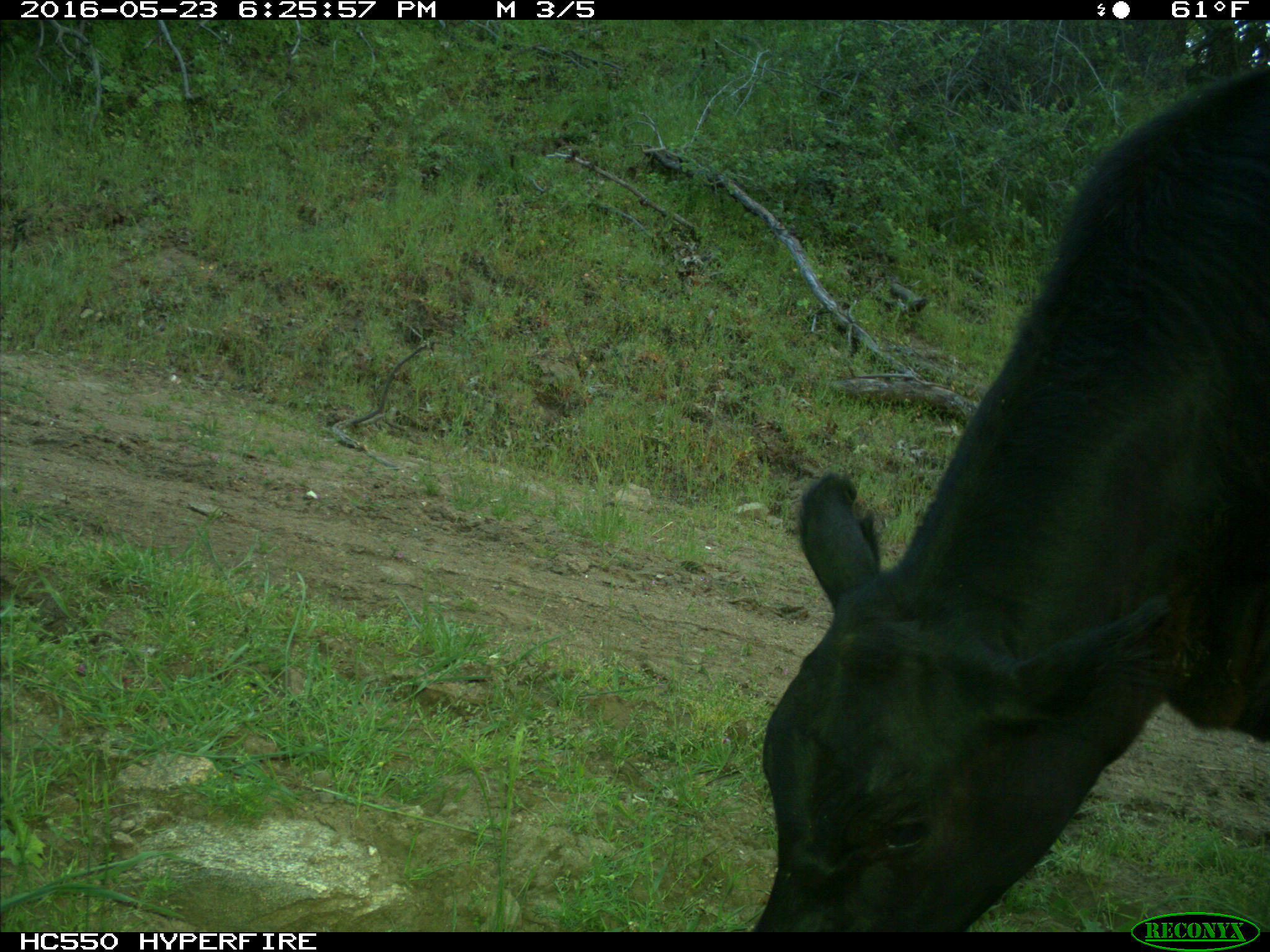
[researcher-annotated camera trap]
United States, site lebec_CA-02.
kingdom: Animalia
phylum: Chordata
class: Mammalia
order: Artiodactyla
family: Bovidae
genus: Bos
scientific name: Bos taurus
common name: domestic cow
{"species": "Bos taurus (domestic cow)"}